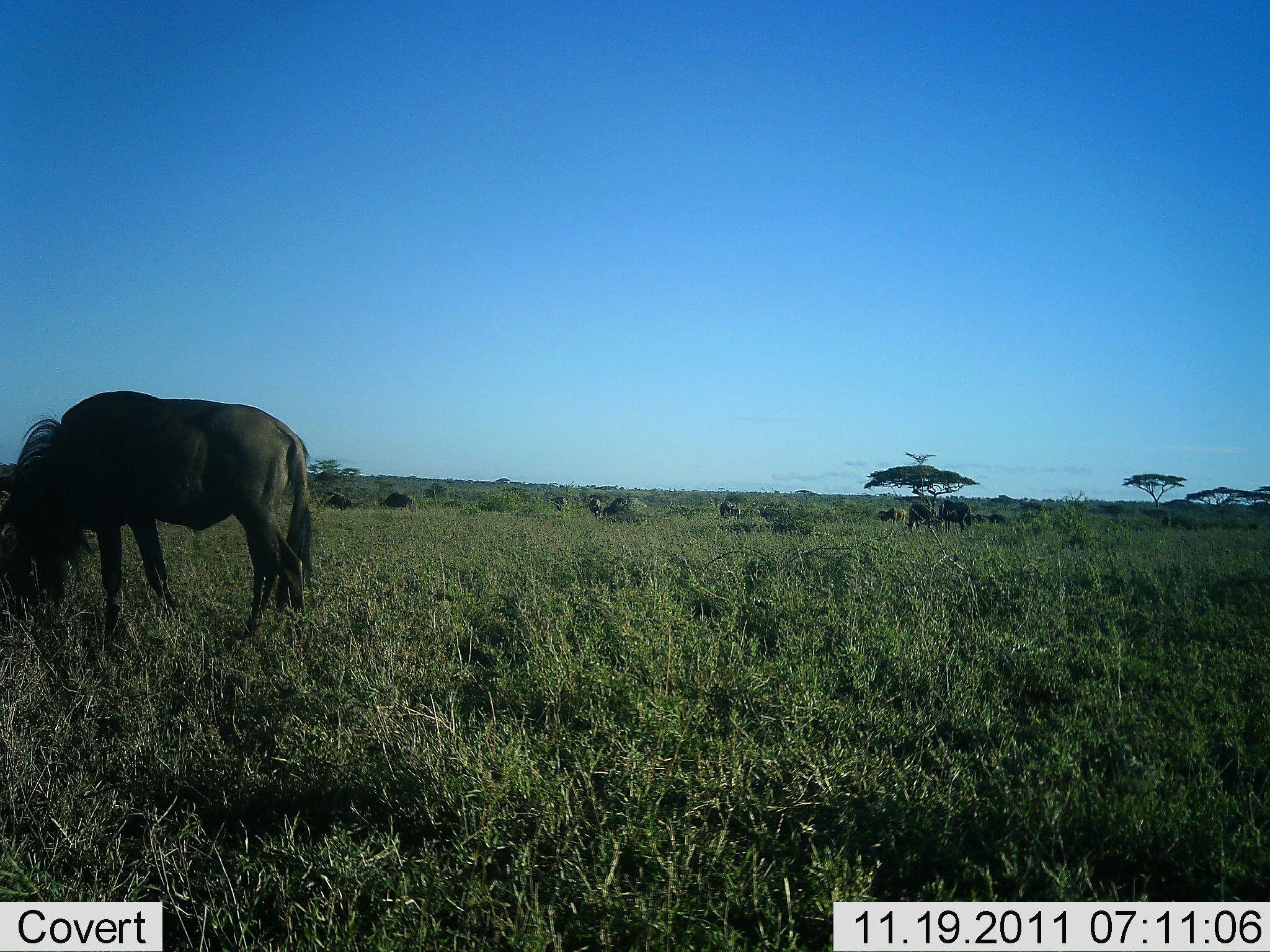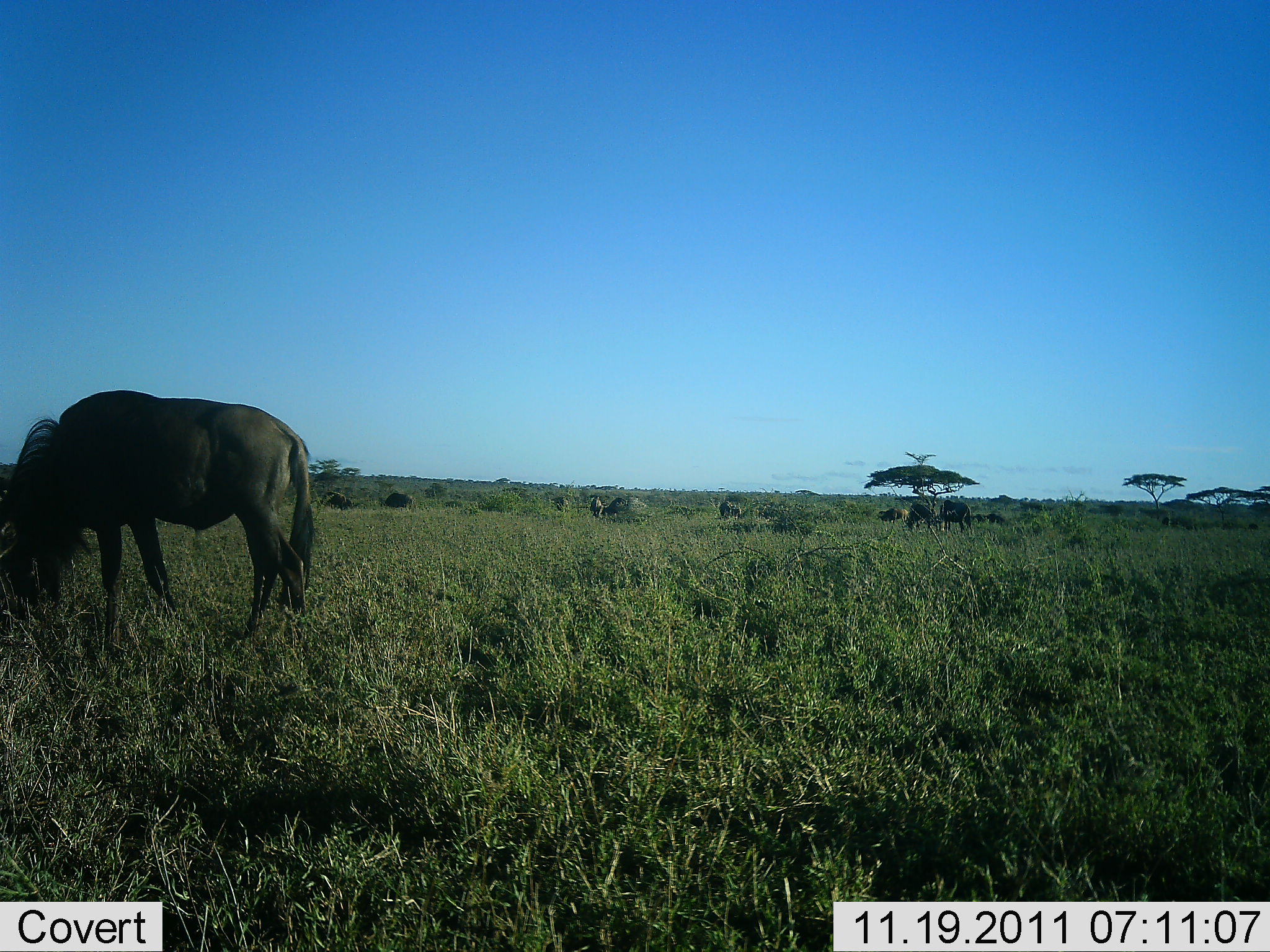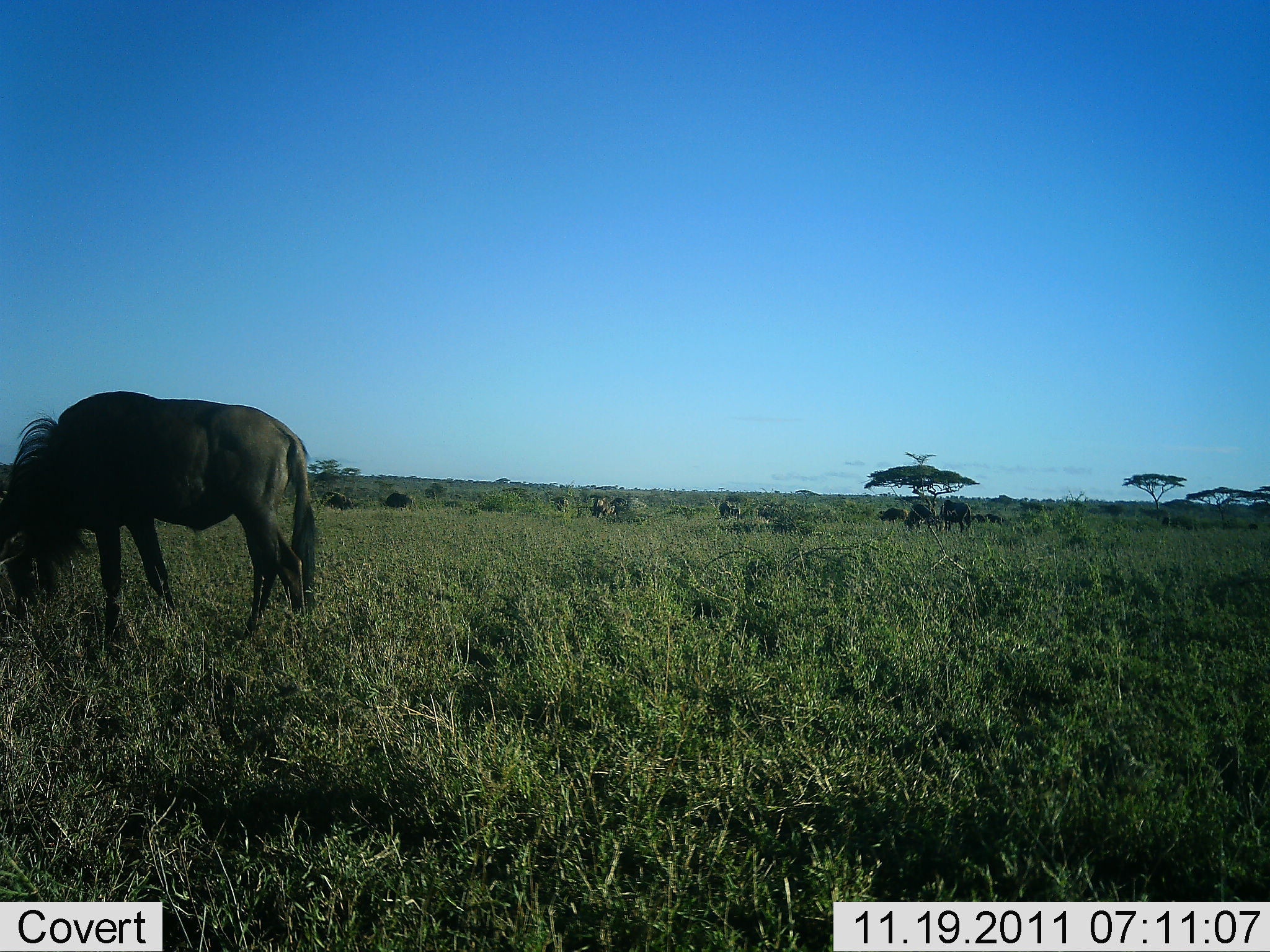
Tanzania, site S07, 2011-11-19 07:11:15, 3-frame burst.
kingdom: Animalia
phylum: Chordata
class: Mammalia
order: Artiodactyla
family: Bovidae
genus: Connochaetes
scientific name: Connochaetes taurinus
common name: blue wildebeest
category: wildebeest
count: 10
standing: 27%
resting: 0%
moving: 7%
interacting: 0%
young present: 0%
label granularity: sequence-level